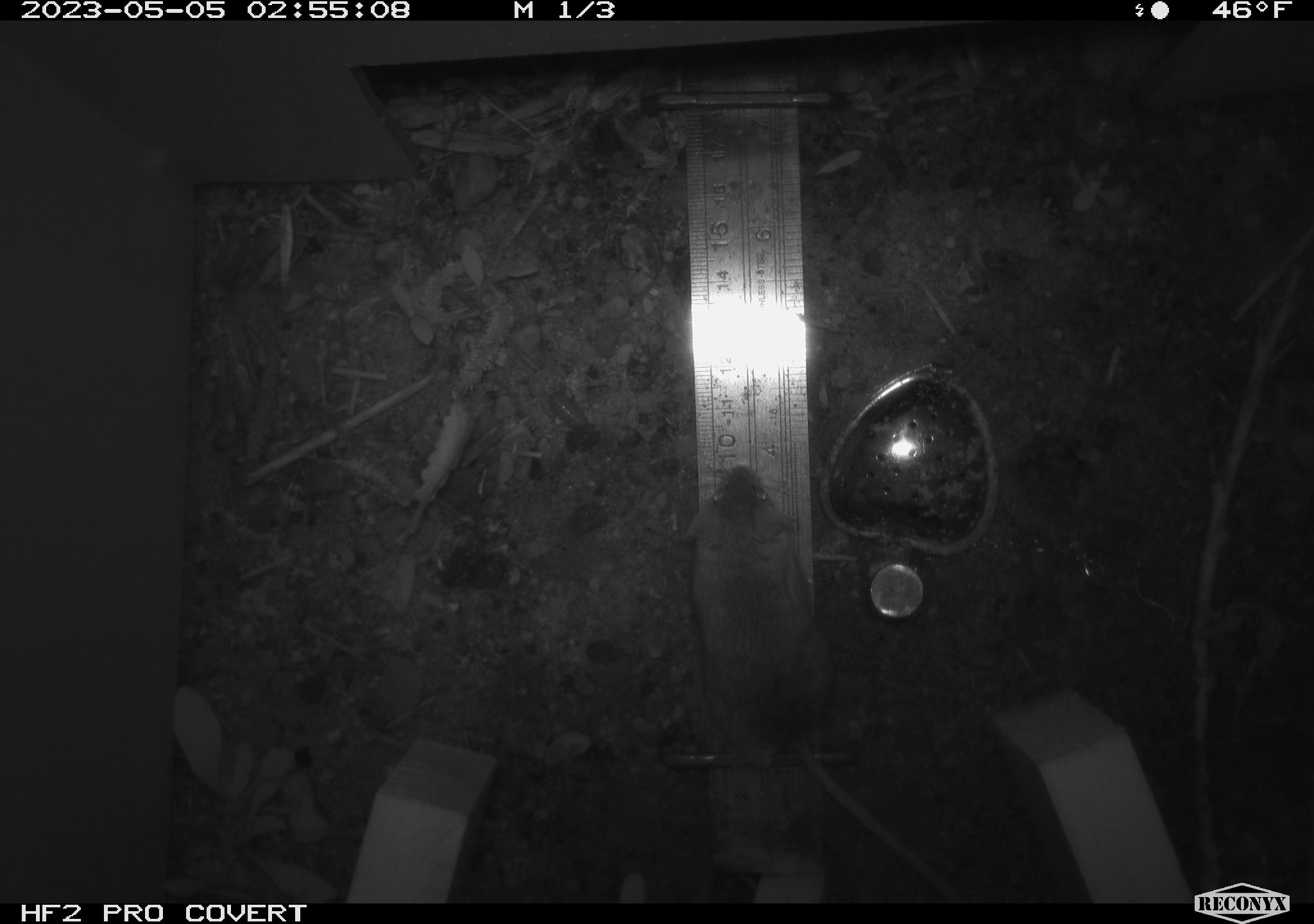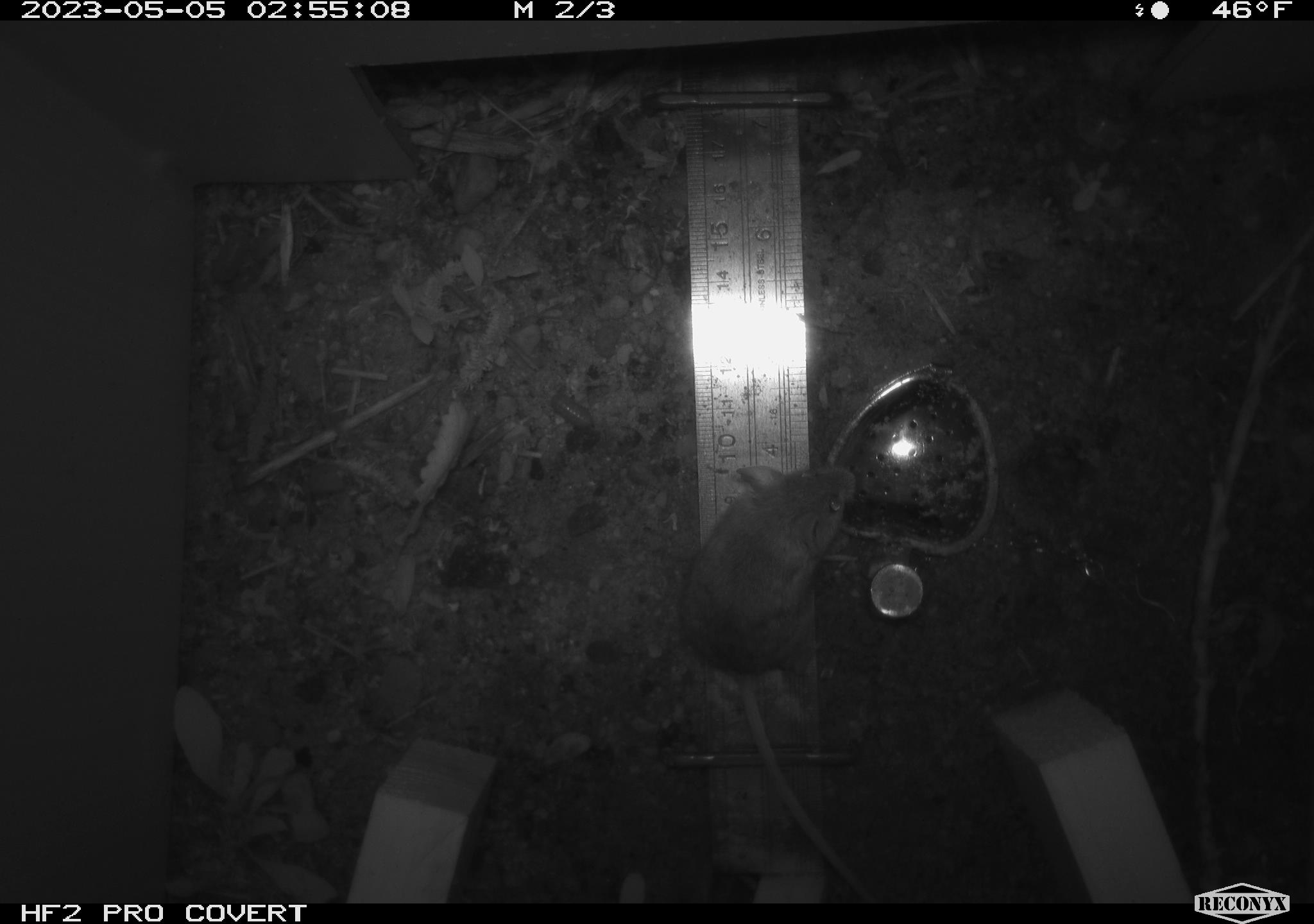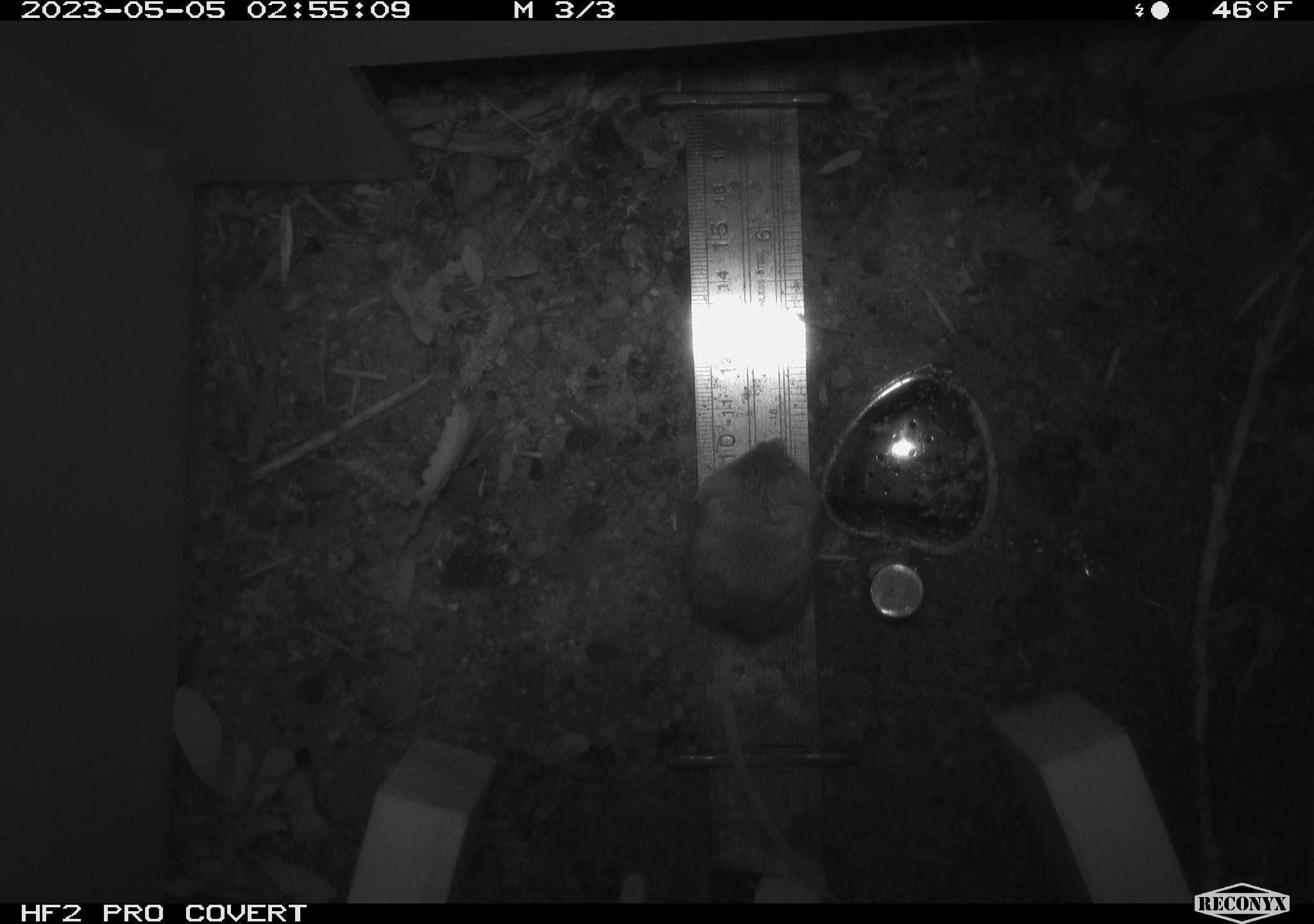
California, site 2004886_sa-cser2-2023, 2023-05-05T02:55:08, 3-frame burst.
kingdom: Animalia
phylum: Chordata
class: Mammalia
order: Rodentia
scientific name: Rodentia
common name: mouse species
Mouse species (Rodentia).